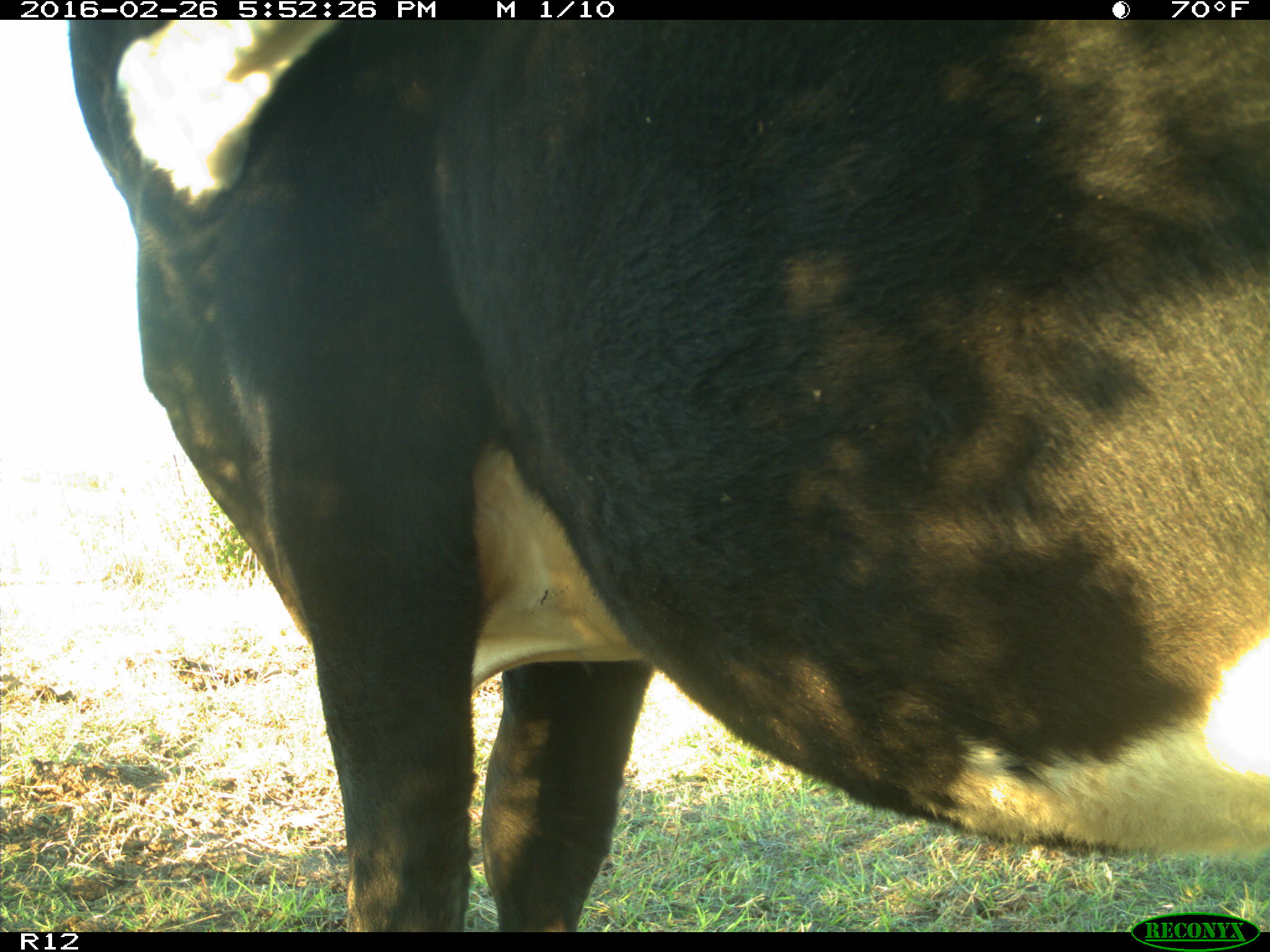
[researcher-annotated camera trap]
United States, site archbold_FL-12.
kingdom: Animalia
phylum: Chordata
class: Mammalia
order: Artiodactyla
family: Bovidae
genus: Bos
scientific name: Bos taurus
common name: domestic cow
Bos taurus (domestic cow).